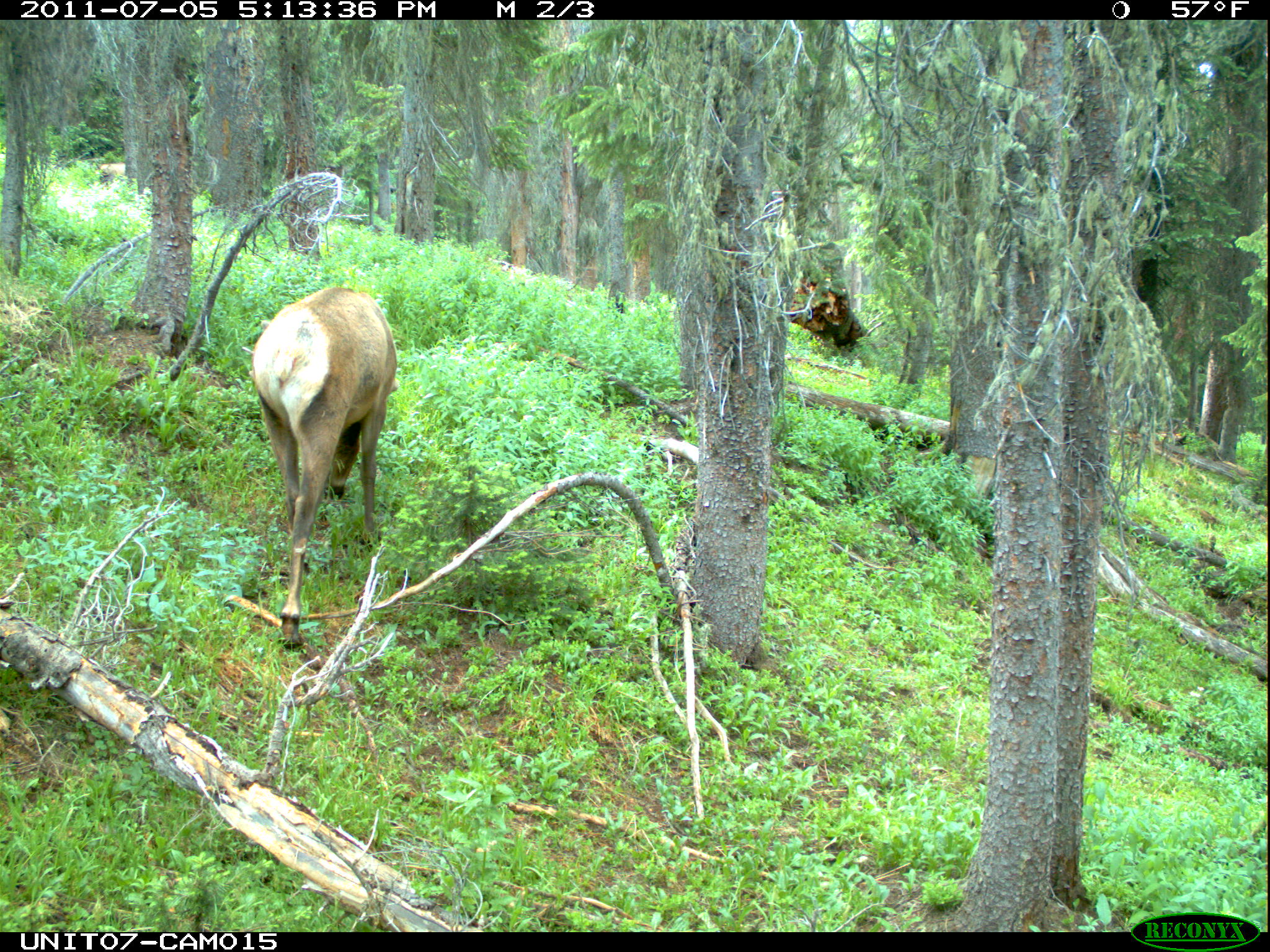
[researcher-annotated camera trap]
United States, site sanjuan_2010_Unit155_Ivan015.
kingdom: Animalia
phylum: Chordata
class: Mammalia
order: Artiodactyla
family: Cervidae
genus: Cervus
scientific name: Cervus elaphus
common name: red deer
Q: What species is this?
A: Cervus elaphus (red deer).